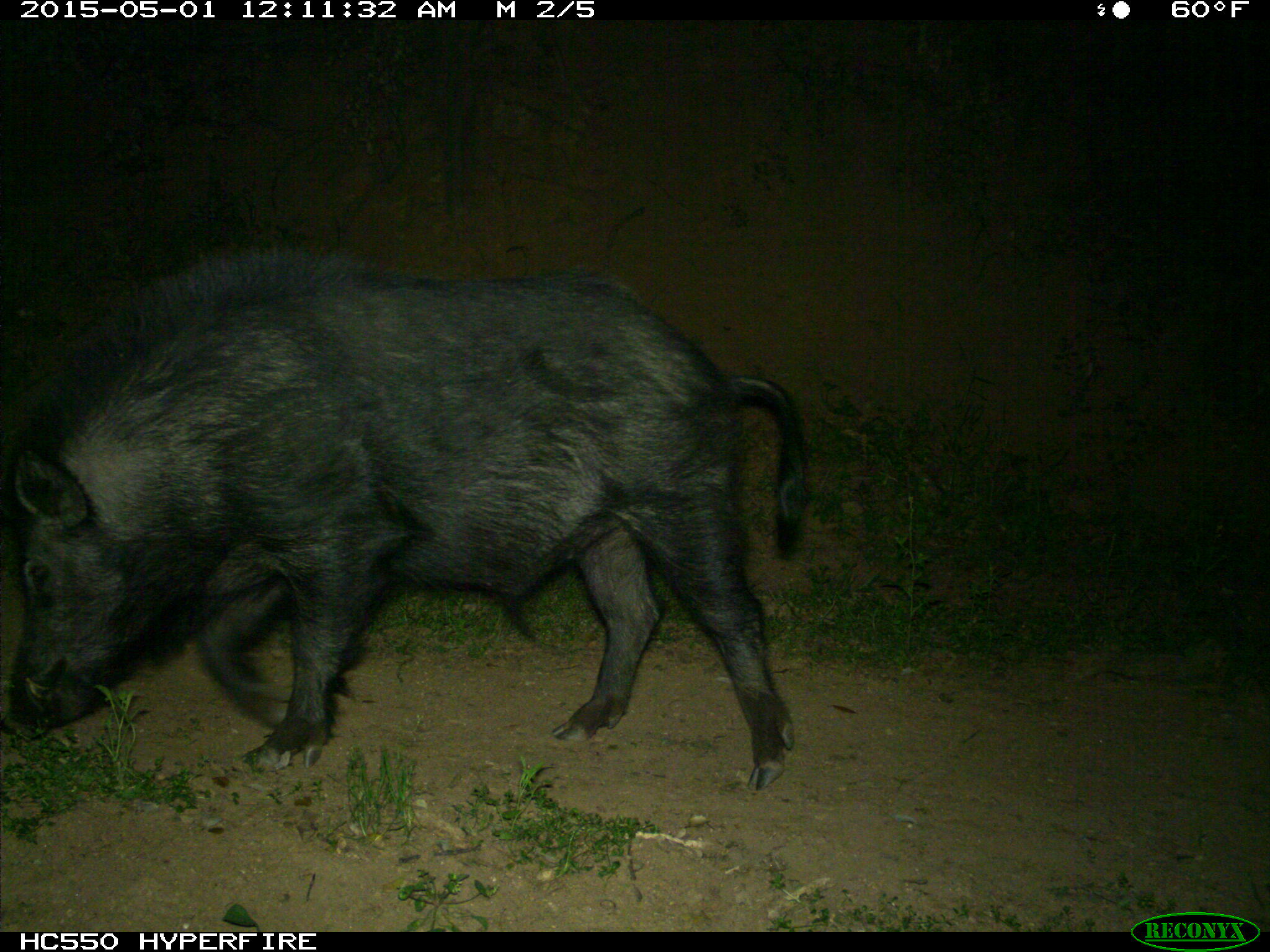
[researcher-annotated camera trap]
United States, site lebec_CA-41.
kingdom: Animalia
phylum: Chordata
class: Mammalia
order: Artiodactyla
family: Suidae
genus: Sus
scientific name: Sus scrofa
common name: wild boar